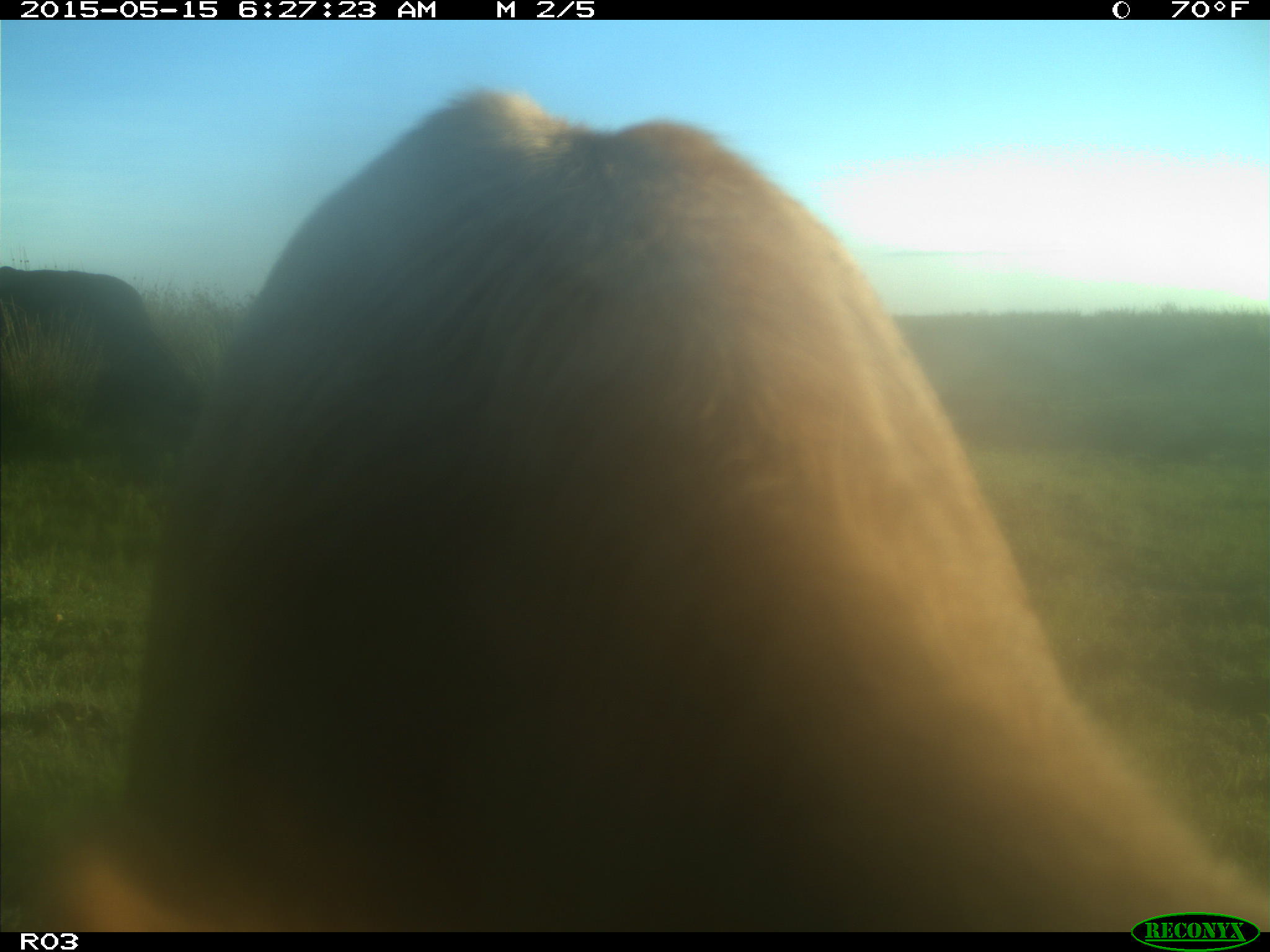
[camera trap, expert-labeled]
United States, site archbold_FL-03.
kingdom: Animalia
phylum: Chordata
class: Mammalia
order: Artiodactyla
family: Bovidae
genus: Bos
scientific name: Bos taurus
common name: domestic cow